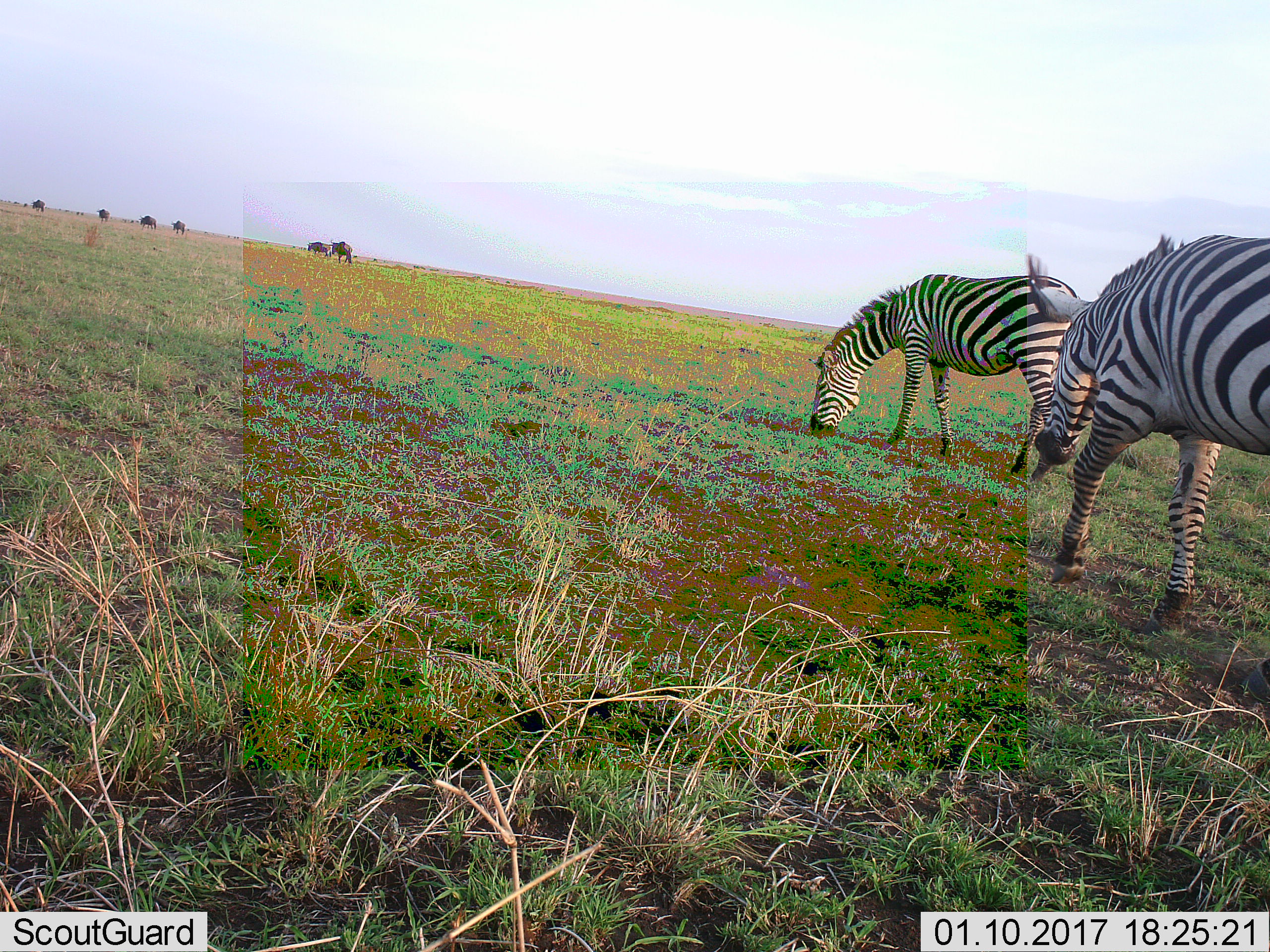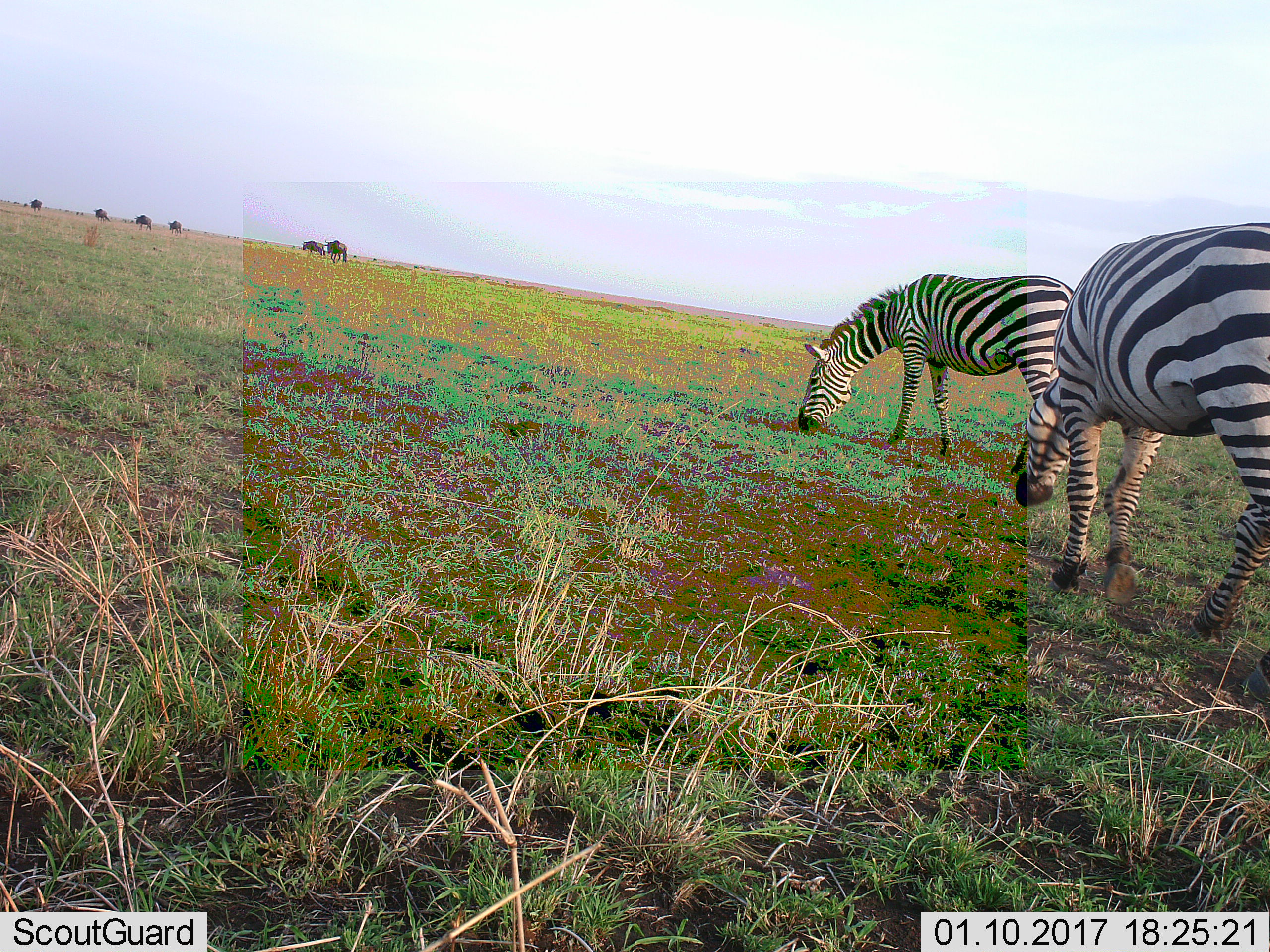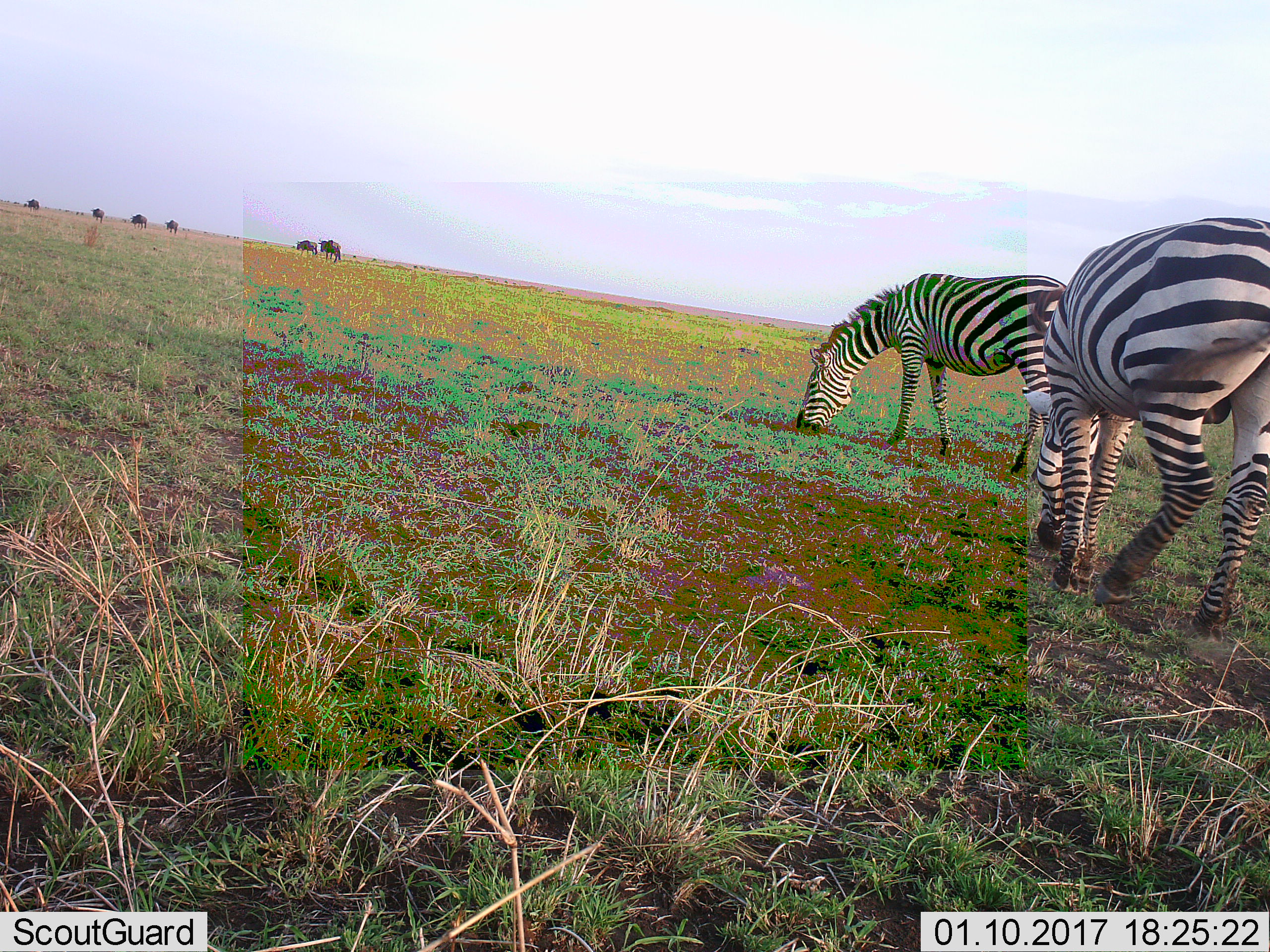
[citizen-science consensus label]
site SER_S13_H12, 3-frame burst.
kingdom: Animalia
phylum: Chordata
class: Mammalia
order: Artiodactyla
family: Bovidae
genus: Connochaetes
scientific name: Connochaetes taurinus taurinus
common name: blue wildebeest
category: wildebeestblue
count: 6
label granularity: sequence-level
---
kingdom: Animalia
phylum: Chordata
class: Mammalia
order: Perissodactyla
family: Equidae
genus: Equus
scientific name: Equus quagga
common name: plains zebra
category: zebraplains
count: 2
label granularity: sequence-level